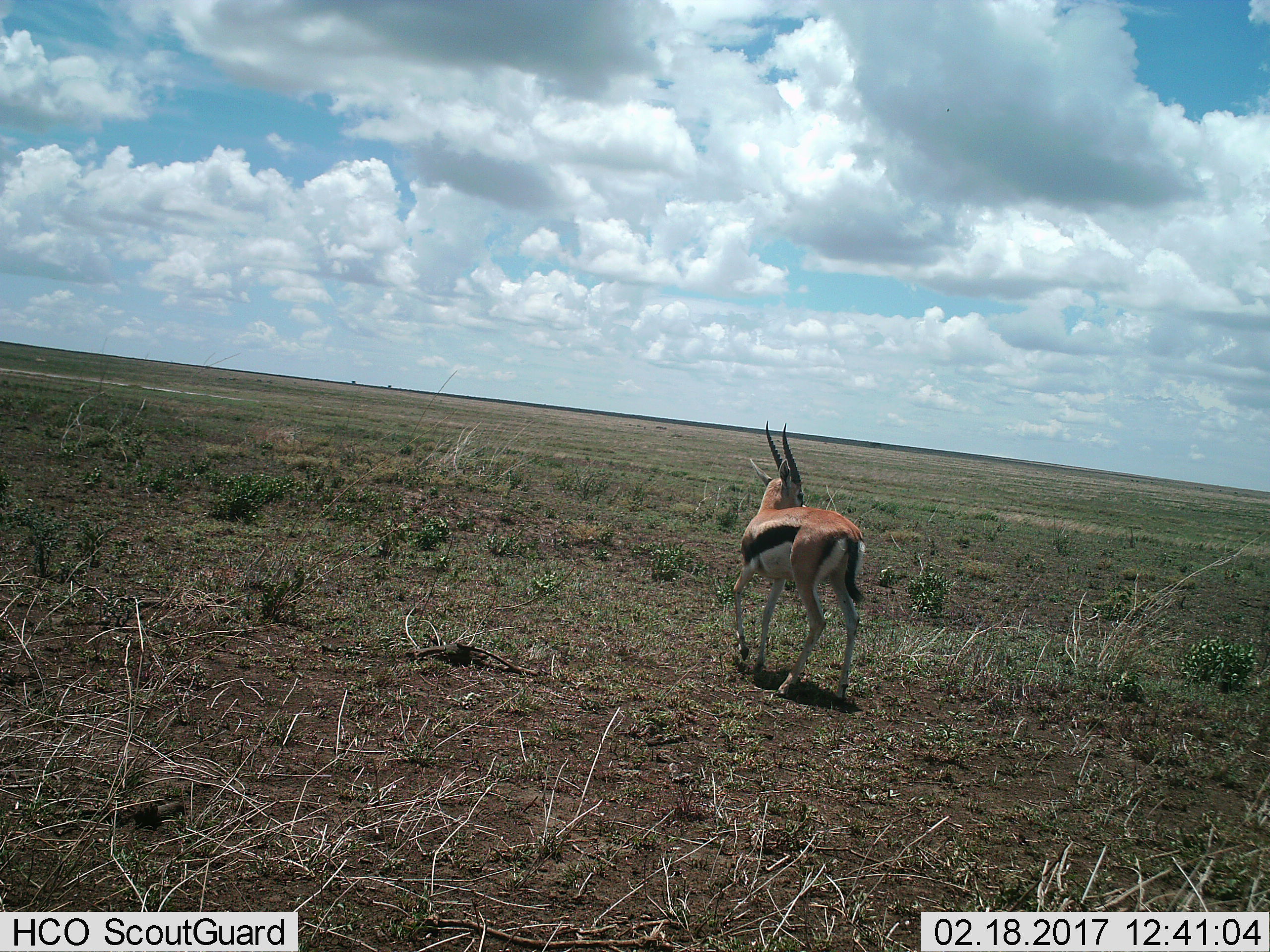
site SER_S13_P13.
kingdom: Animalia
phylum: Chordata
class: Mammalia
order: Artiodactyla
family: Bovidae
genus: Eudorcas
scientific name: Eudorcas thomsonii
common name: thomson's gazelle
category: gazellethomsons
Gazellethomsons (thomson's gazelle) (Eudorcas thomsonii), count 1. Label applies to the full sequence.